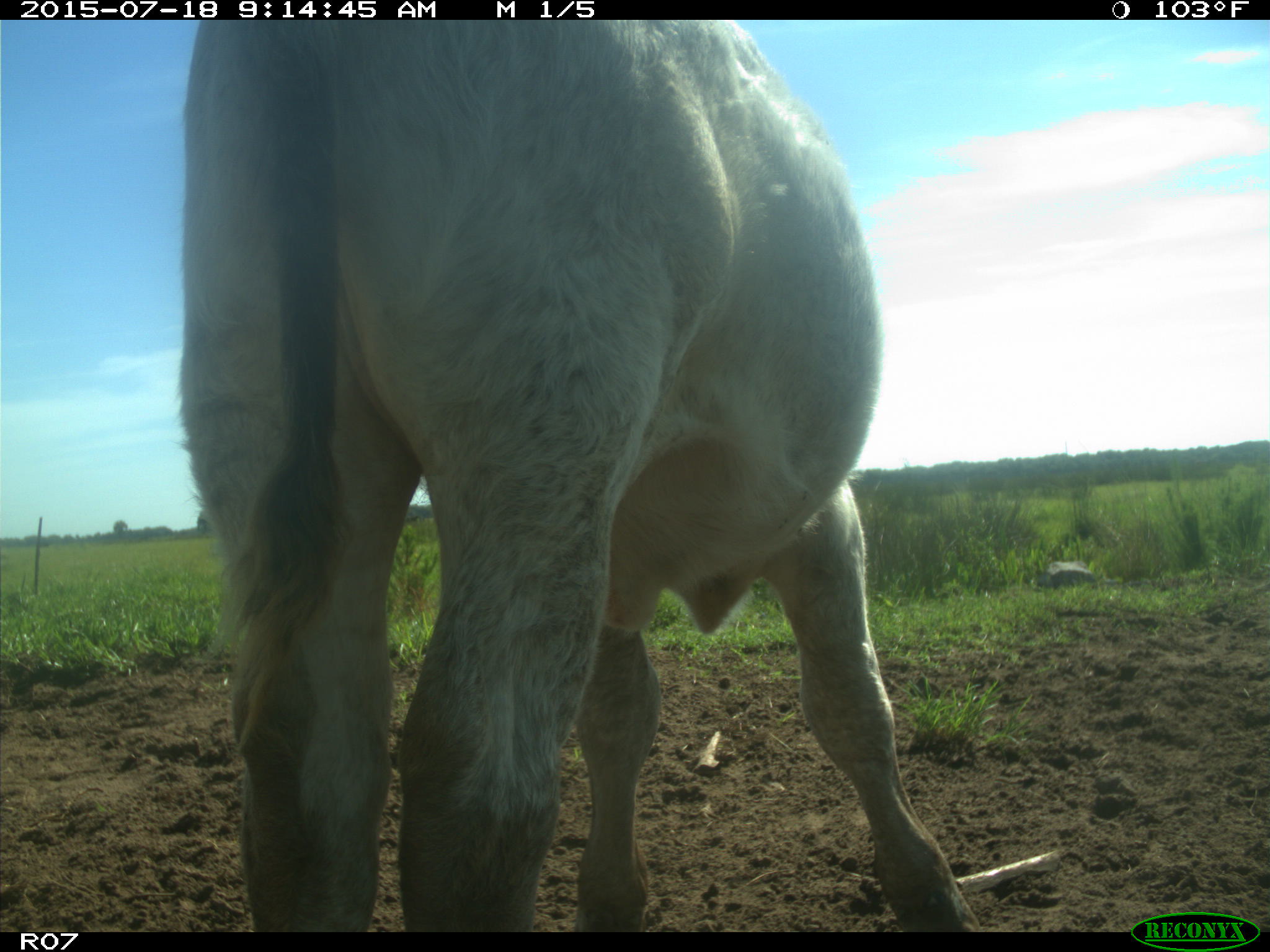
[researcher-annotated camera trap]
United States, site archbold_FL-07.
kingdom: Animalia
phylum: Chordata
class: Mammalia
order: Artiodactyla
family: Bovidae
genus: Bos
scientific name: Bos taurus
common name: domestic cow